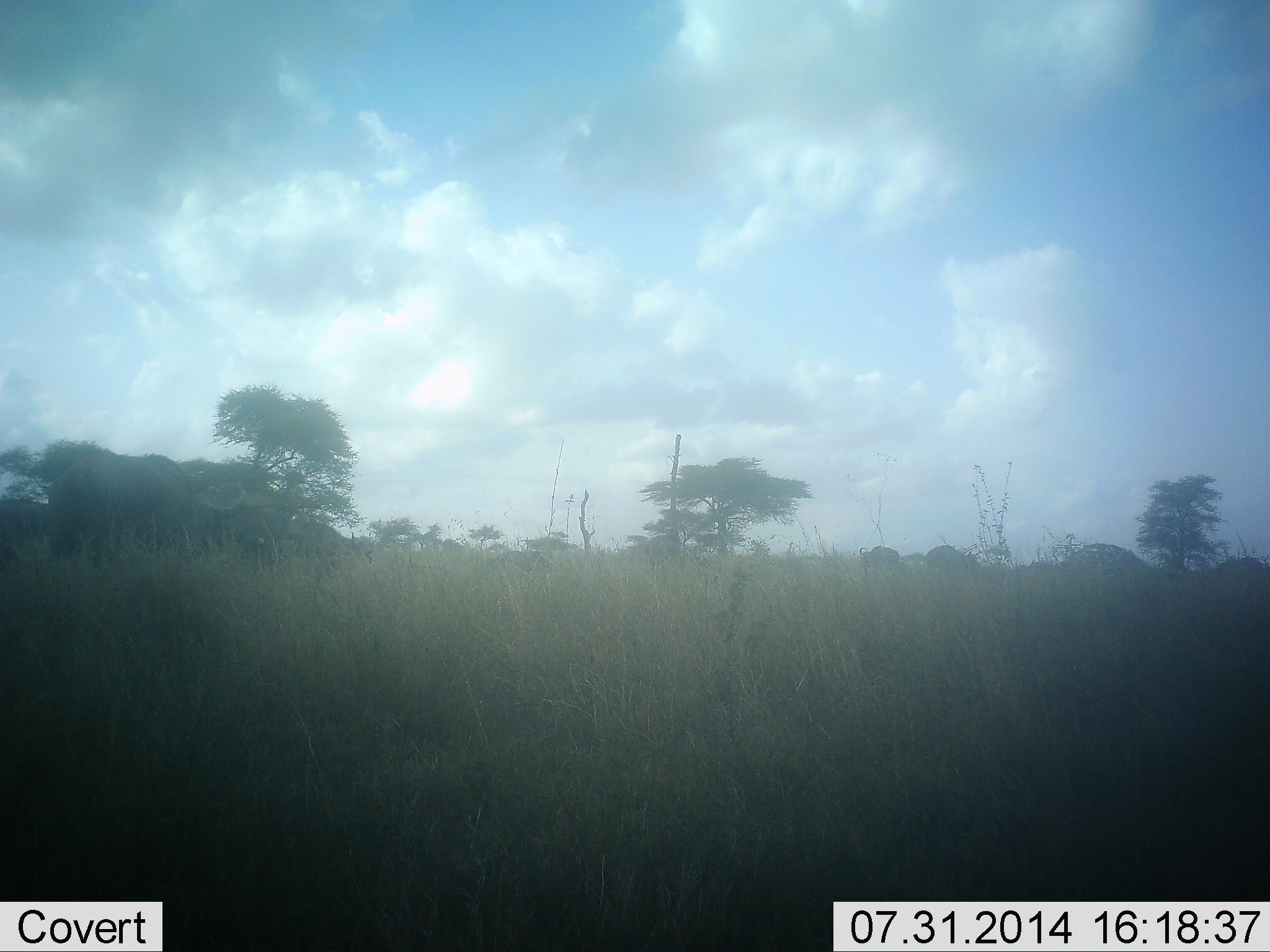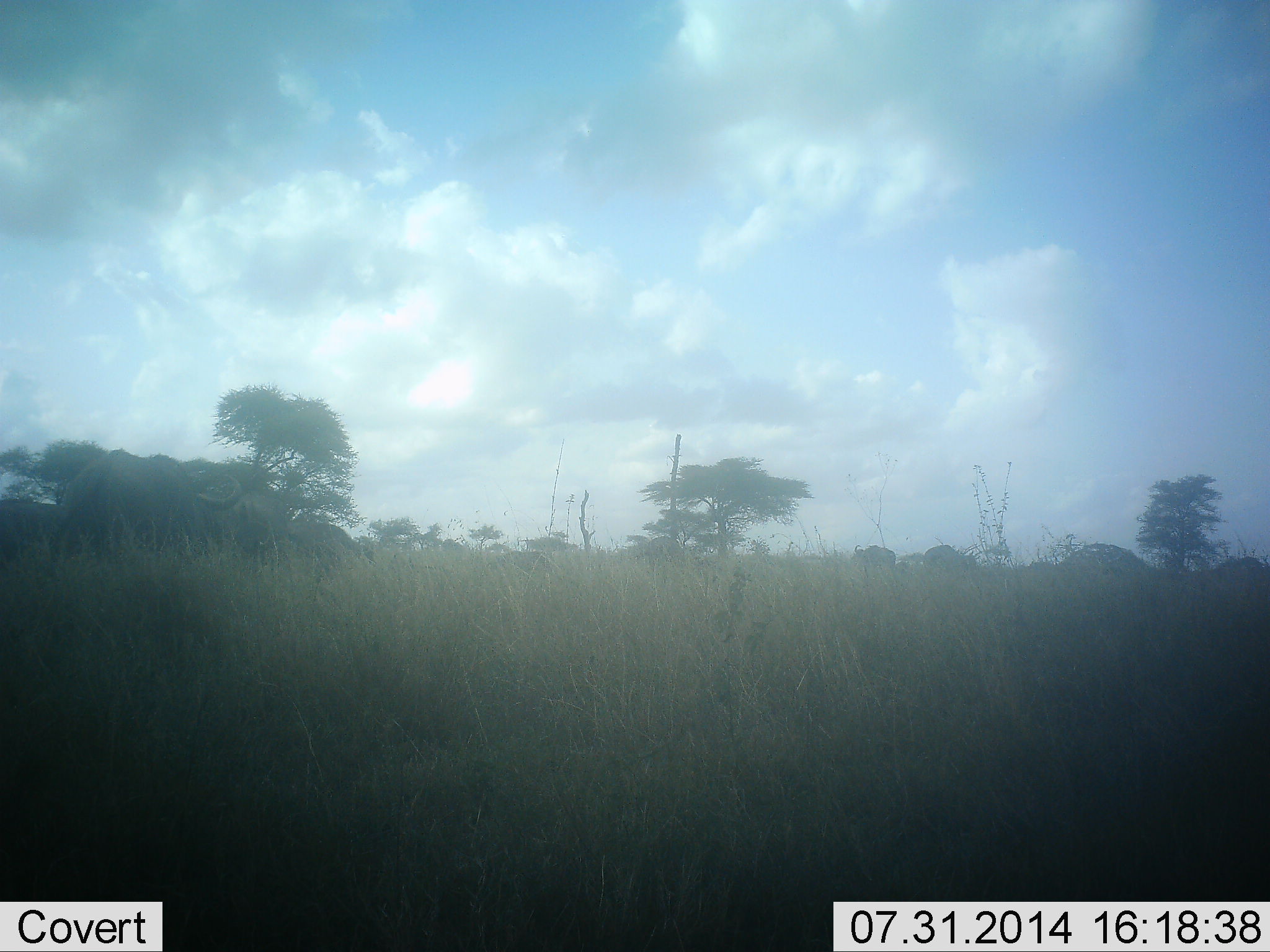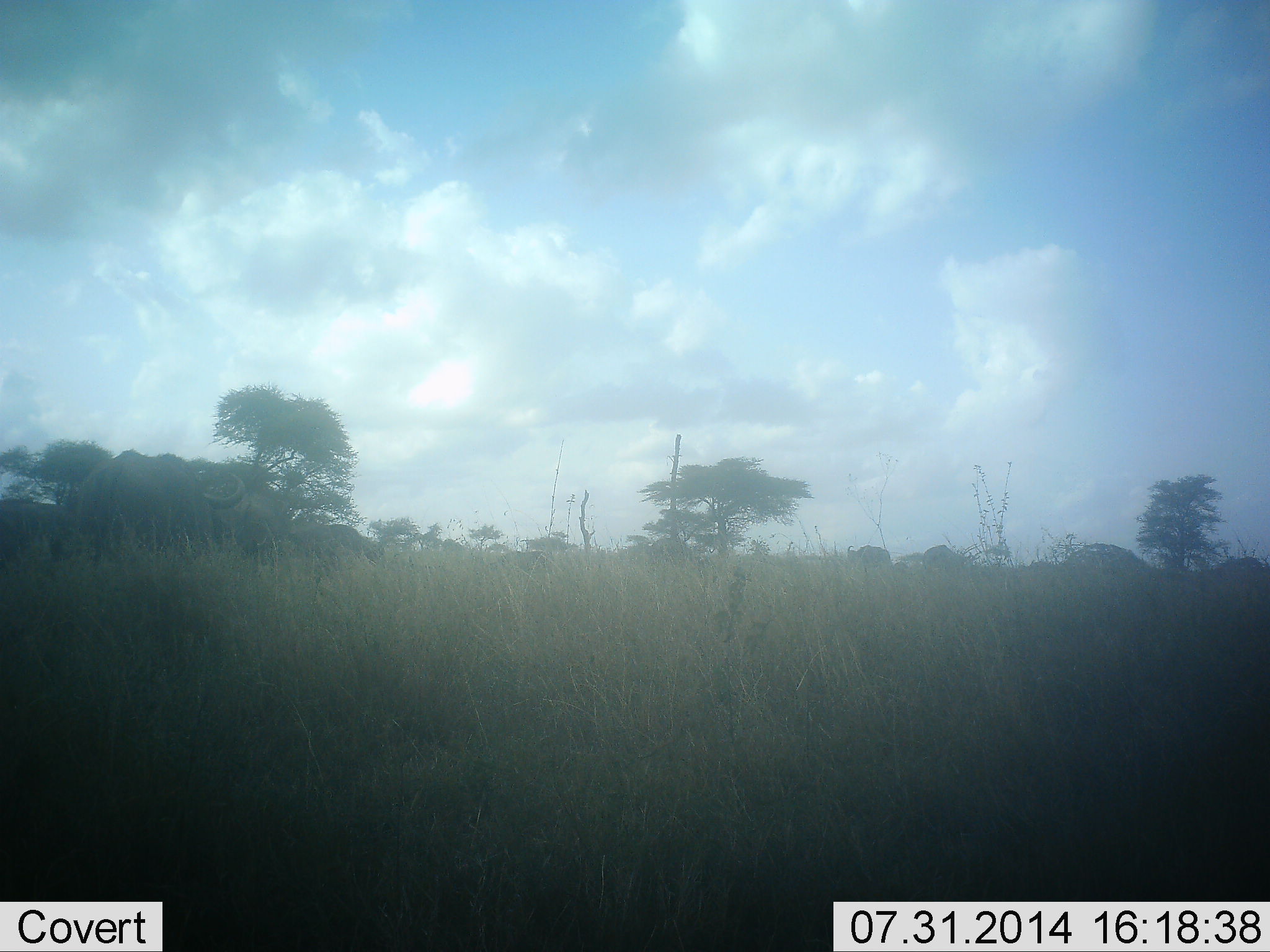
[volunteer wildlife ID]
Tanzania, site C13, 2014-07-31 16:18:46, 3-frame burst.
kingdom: Animalia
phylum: Chordata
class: Mammalia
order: Artiodactyla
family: Bovidae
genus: Syncerus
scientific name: Syncerus caffer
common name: cape buffalo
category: buffalo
Buffalo (cape buffalo) (Syncerus caffer), count 7. Behavior (volunteer vote fractions): standing 25%, resting 0%, moving 75%, interacting 0%. Young present (vote fraction): 0%. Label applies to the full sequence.